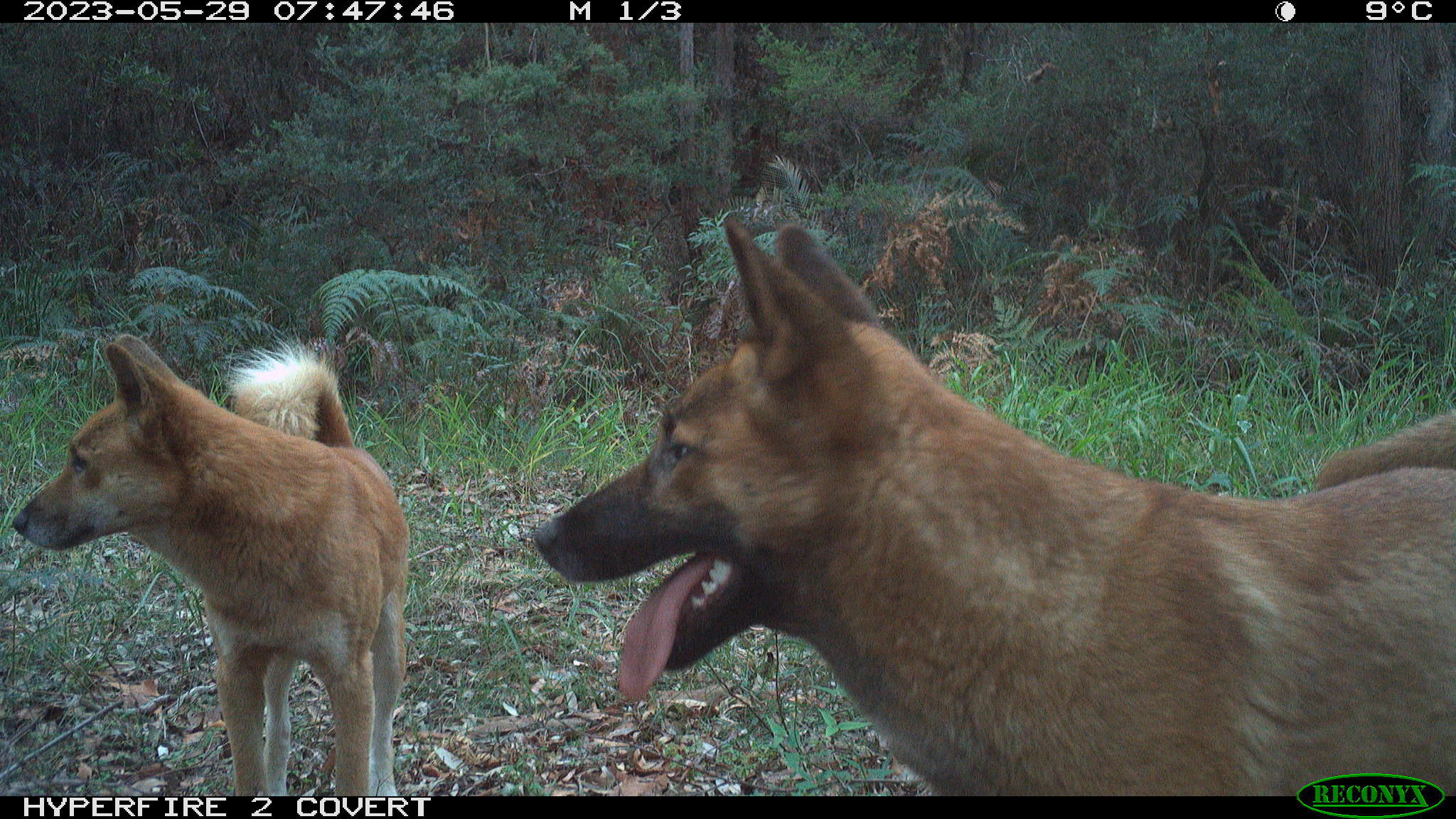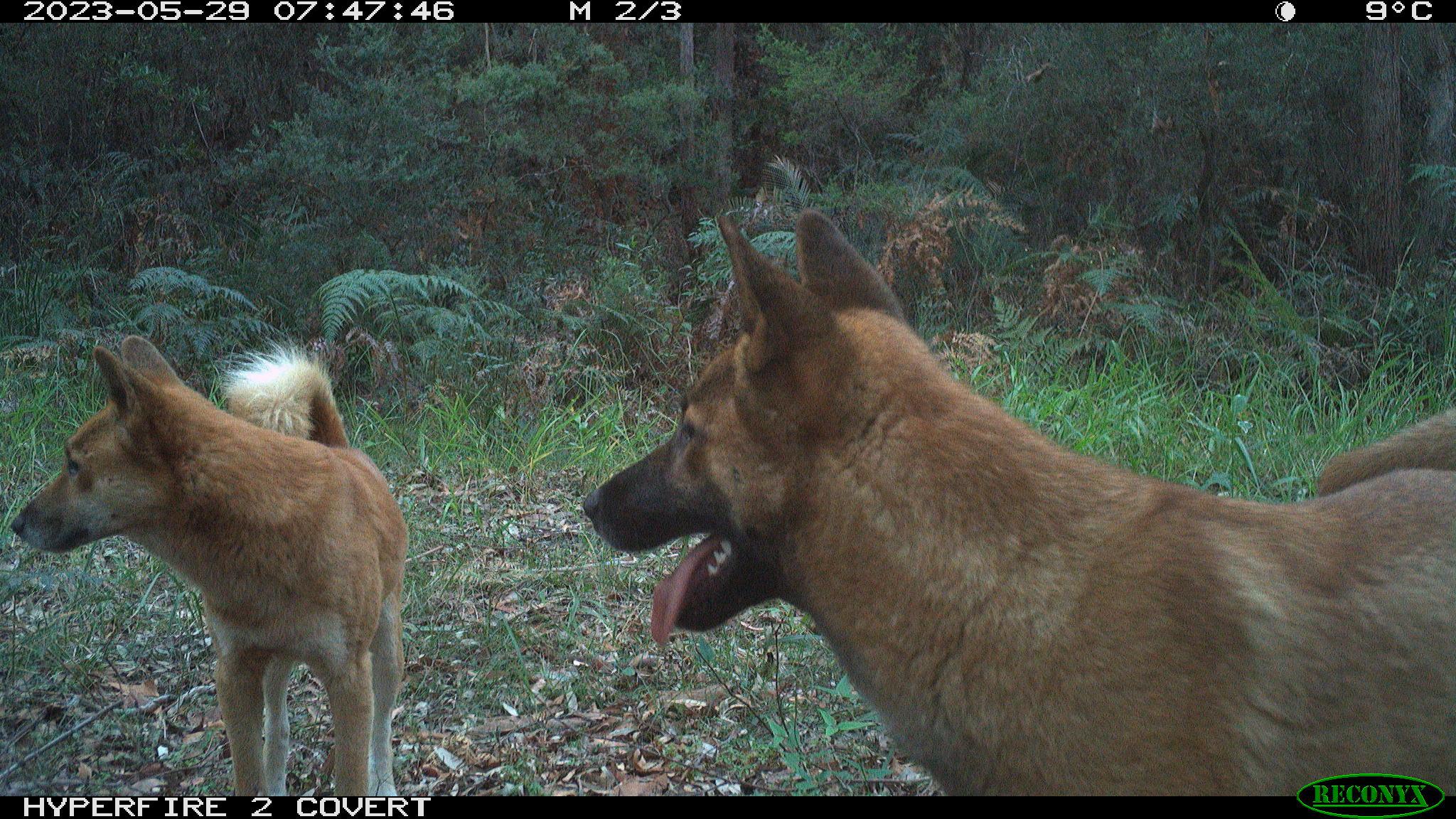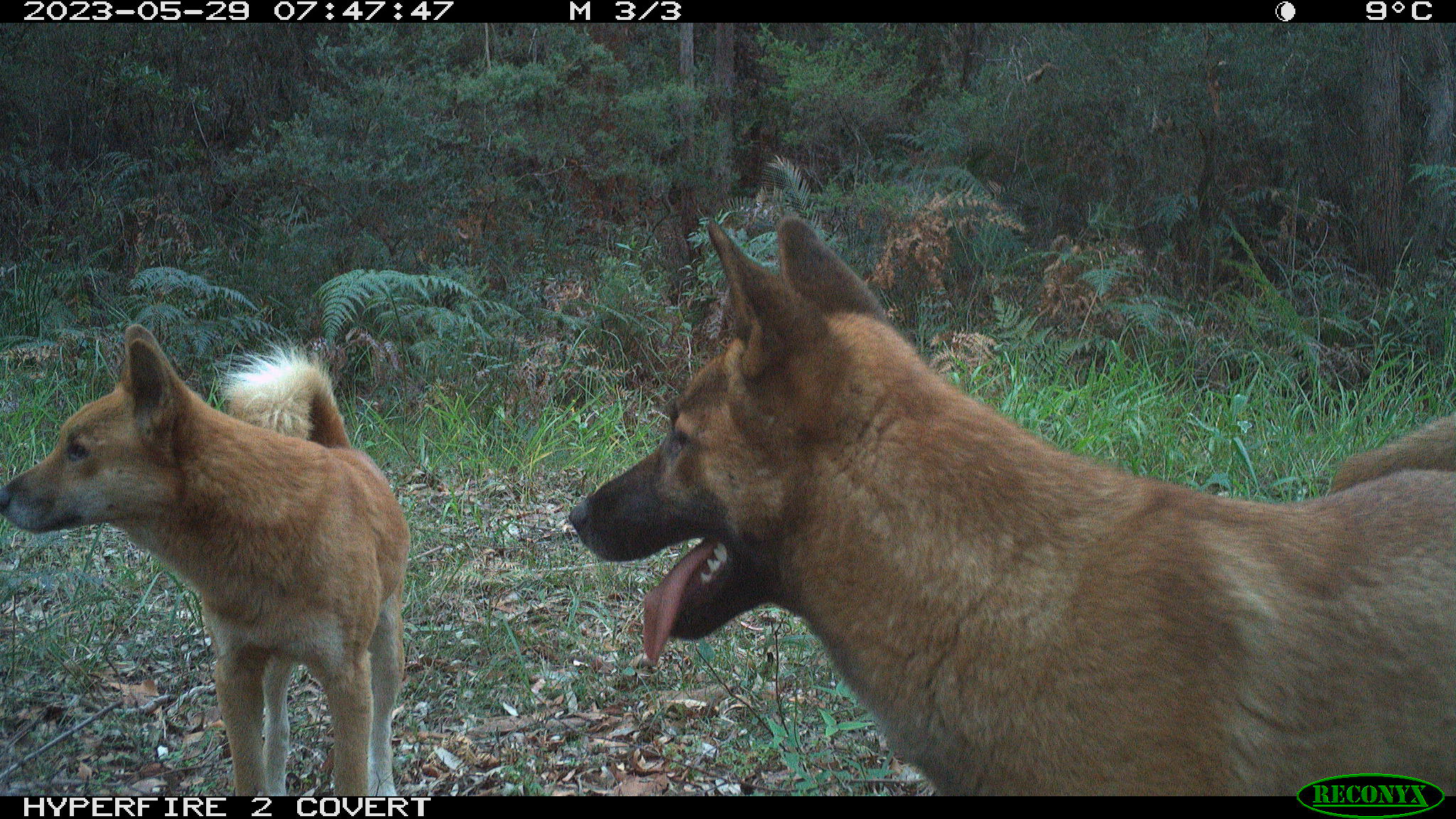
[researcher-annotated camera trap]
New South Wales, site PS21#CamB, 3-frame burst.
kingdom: Animalia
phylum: Chordata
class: Mammalia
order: Carnivora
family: Canidae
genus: Canis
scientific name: Canis familiaris dingo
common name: dingo